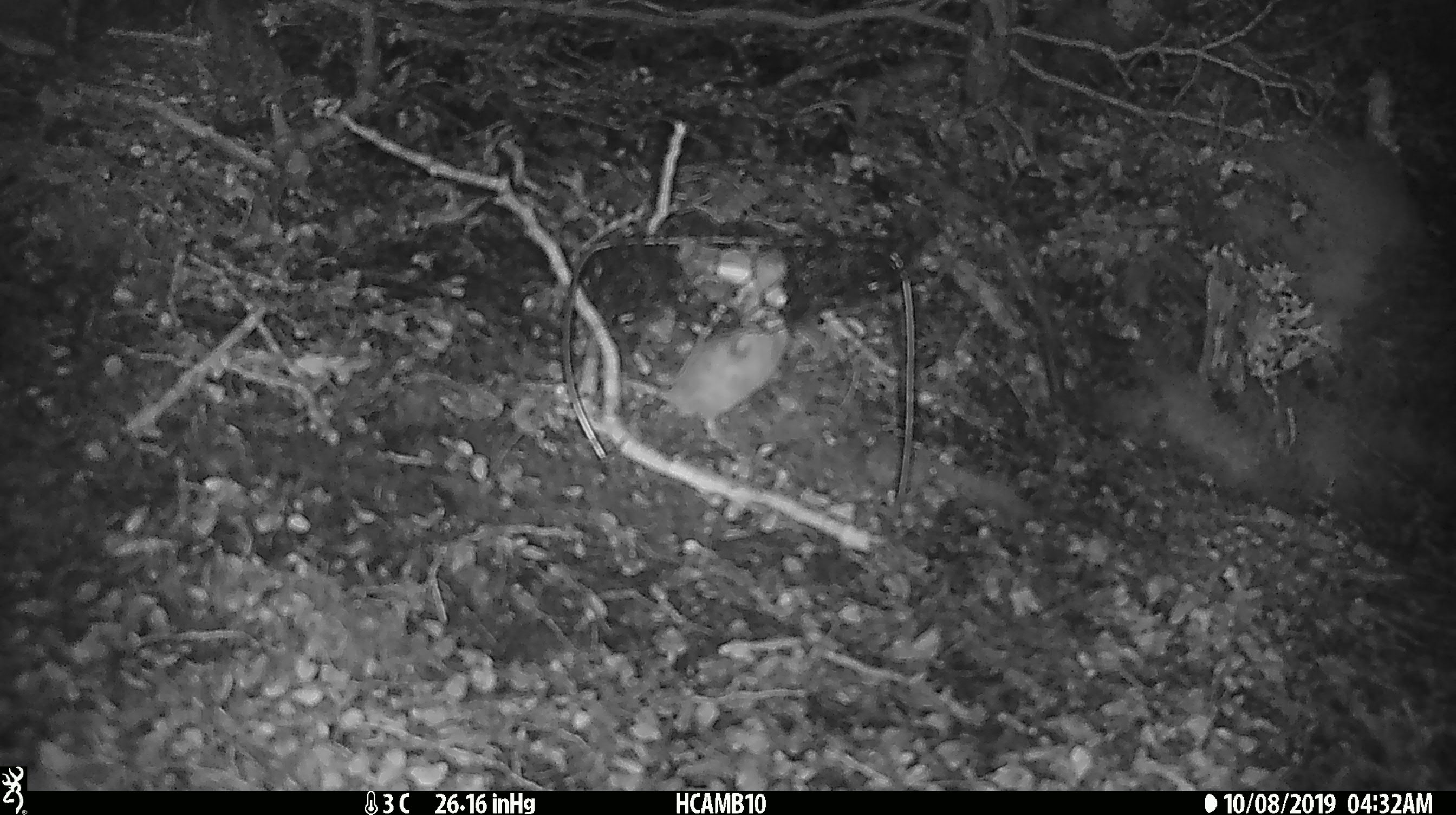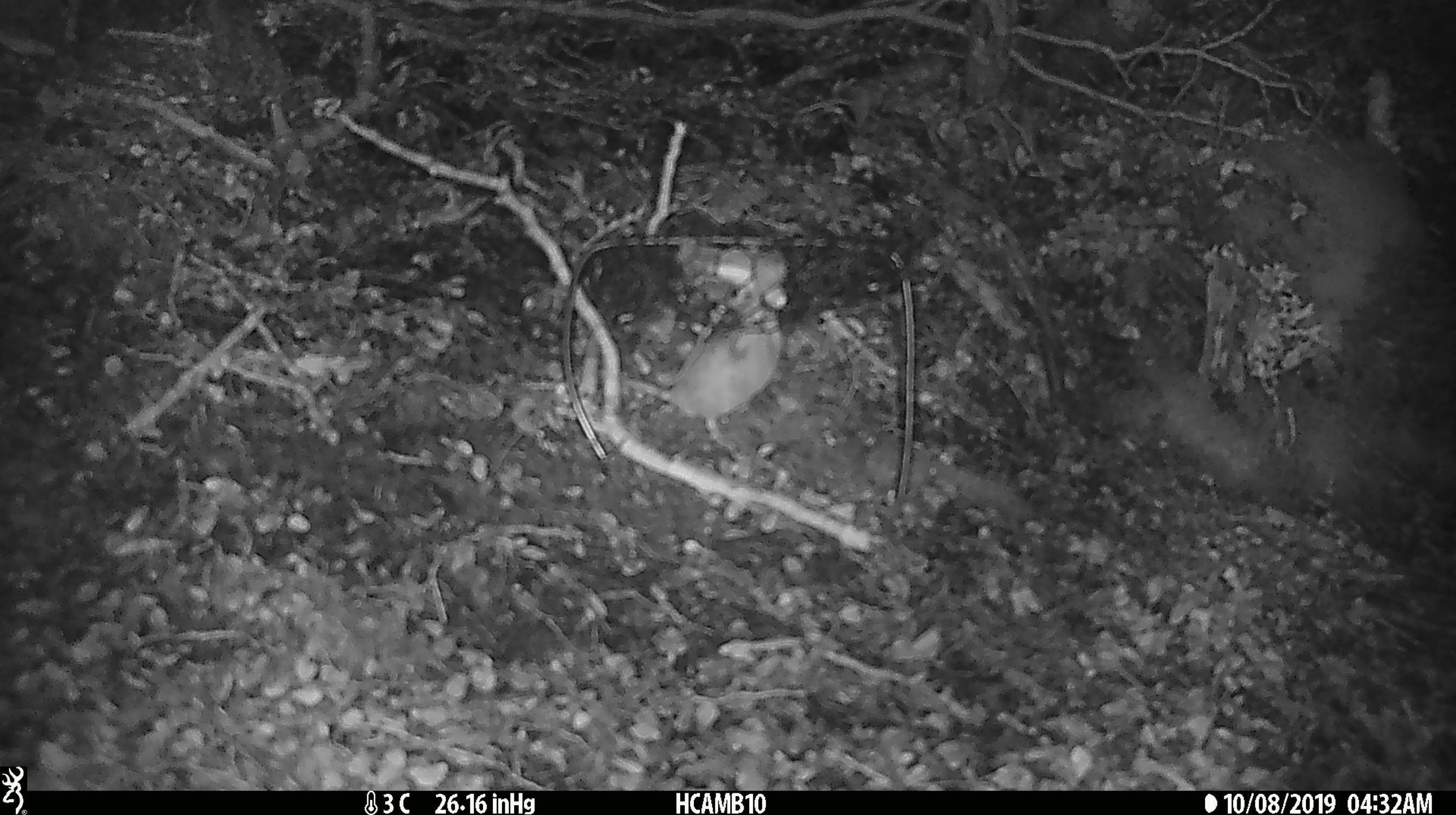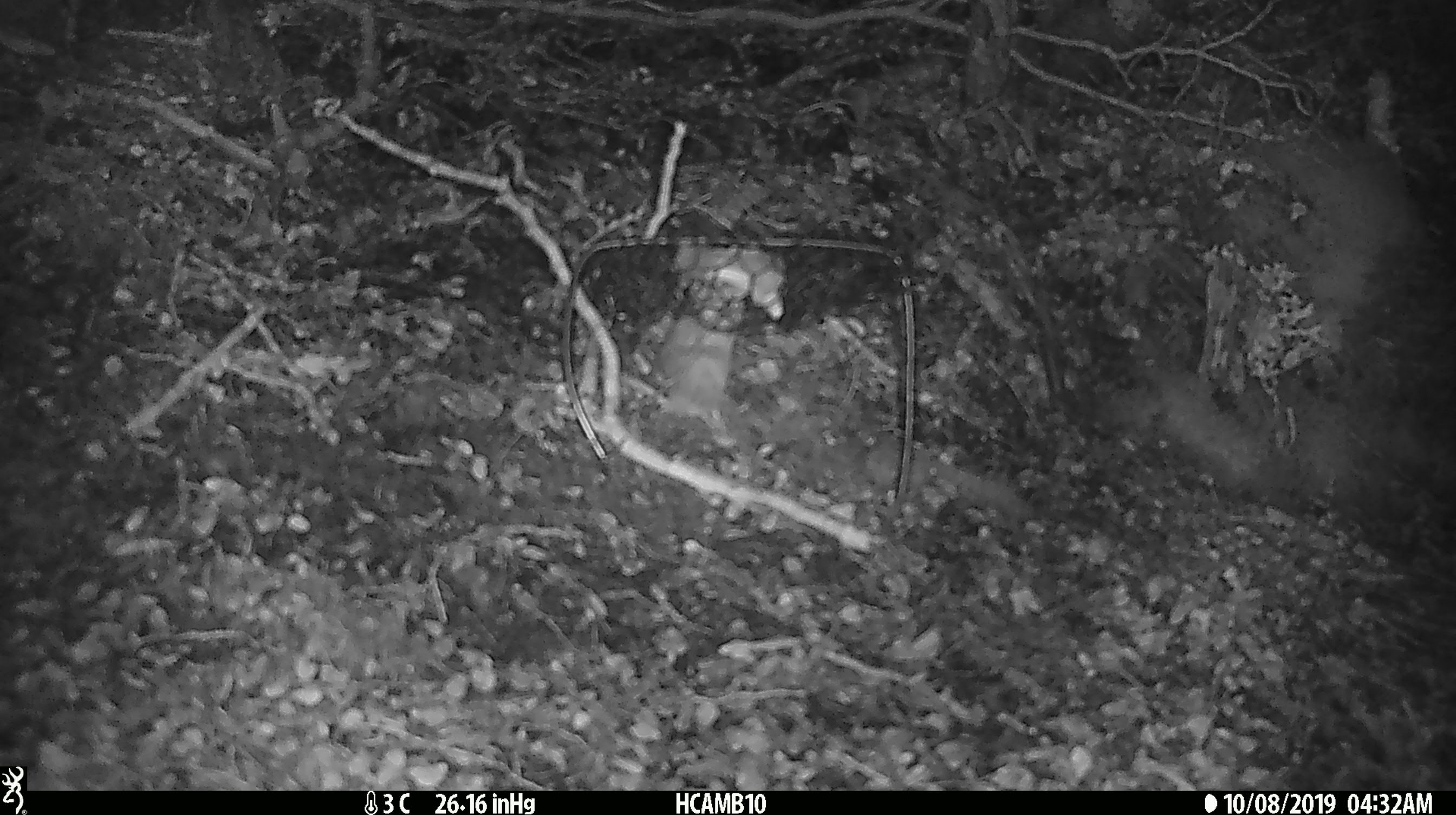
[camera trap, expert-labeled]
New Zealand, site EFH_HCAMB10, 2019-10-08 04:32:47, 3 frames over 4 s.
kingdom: Animalia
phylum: Chordata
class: Mammalia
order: Rodentia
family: Muridae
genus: Mus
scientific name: Mus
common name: mouse